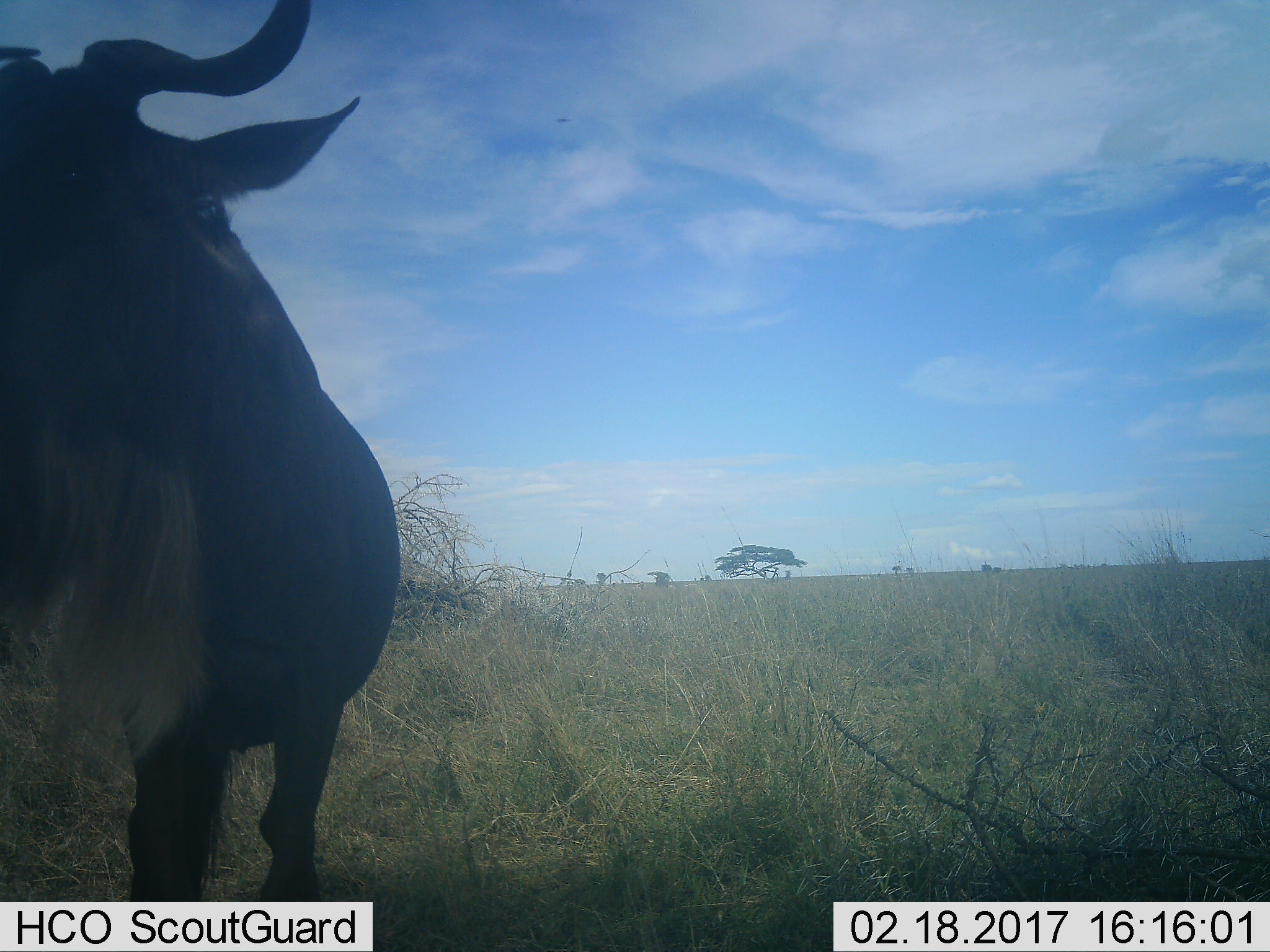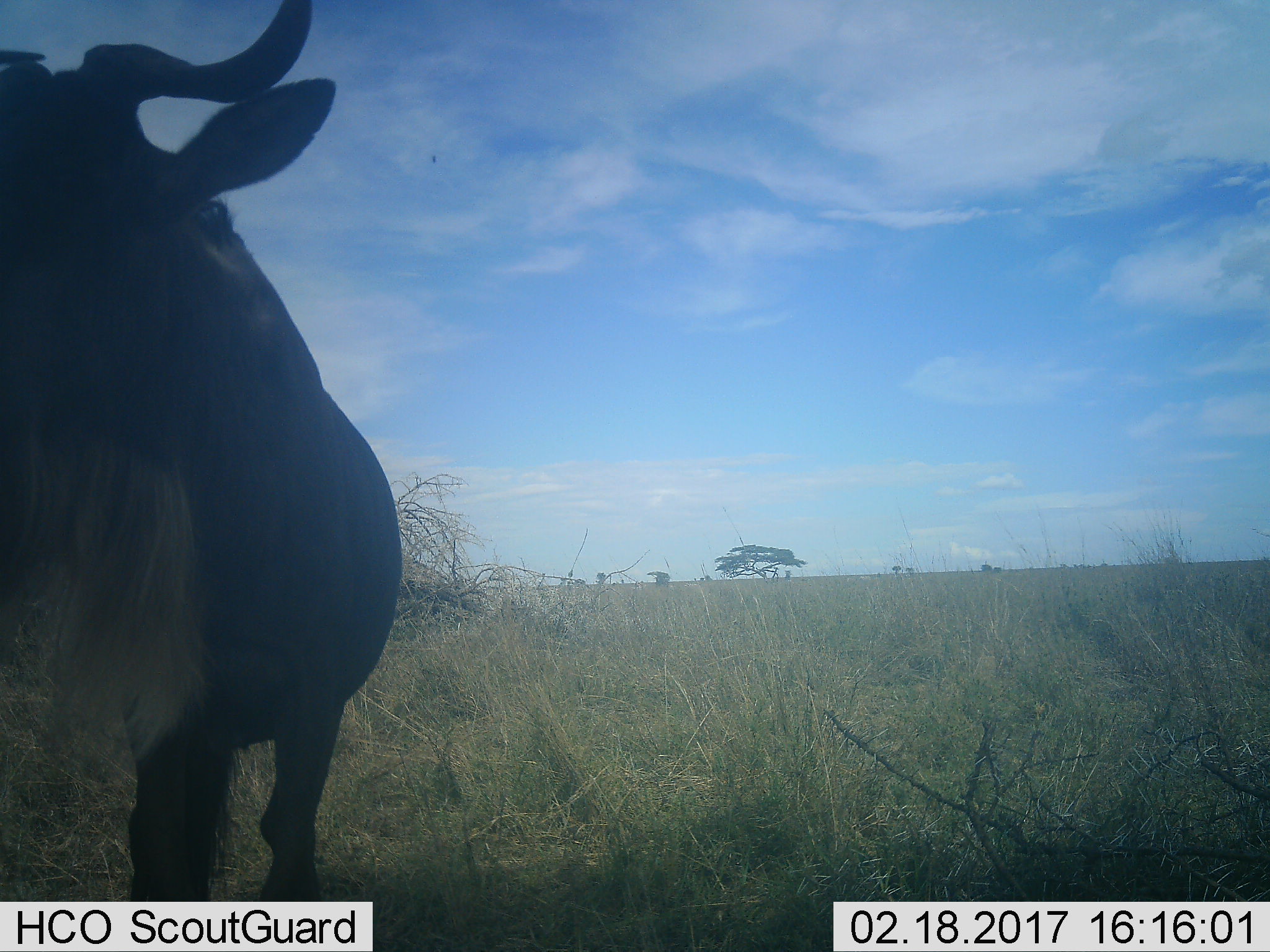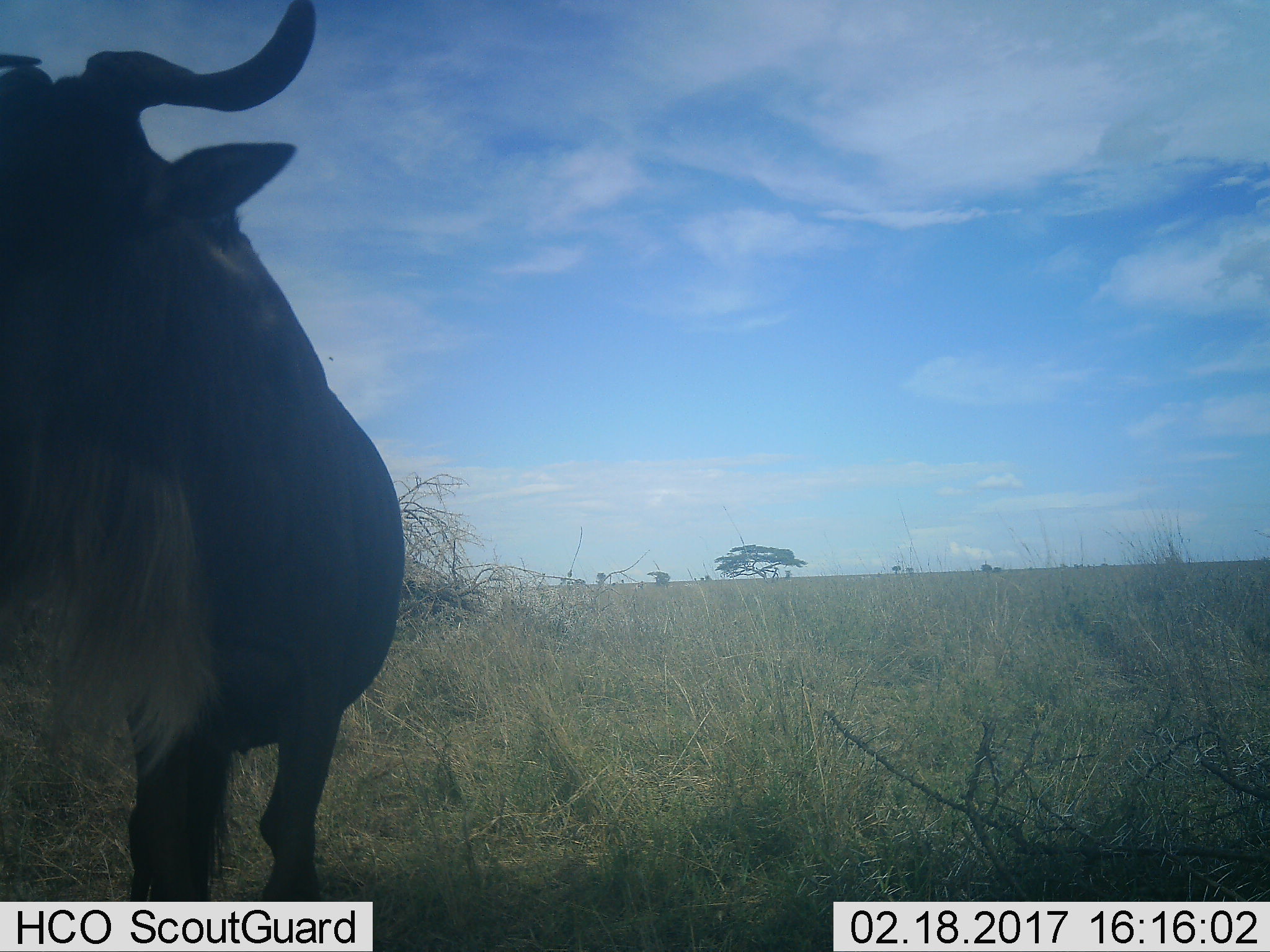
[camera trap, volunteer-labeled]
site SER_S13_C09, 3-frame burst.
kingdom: Animalia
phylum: Chordata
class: Mammalia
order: Artiodactyla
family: Bovidae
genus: Connochaetes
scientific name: Connochaetes taurinus taurinus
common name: blue wildebeest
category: wildebeestblue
Wildebeestblue (blue wildebeest) (Connochaetes taurinus taurinus), count 1. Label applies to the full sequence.